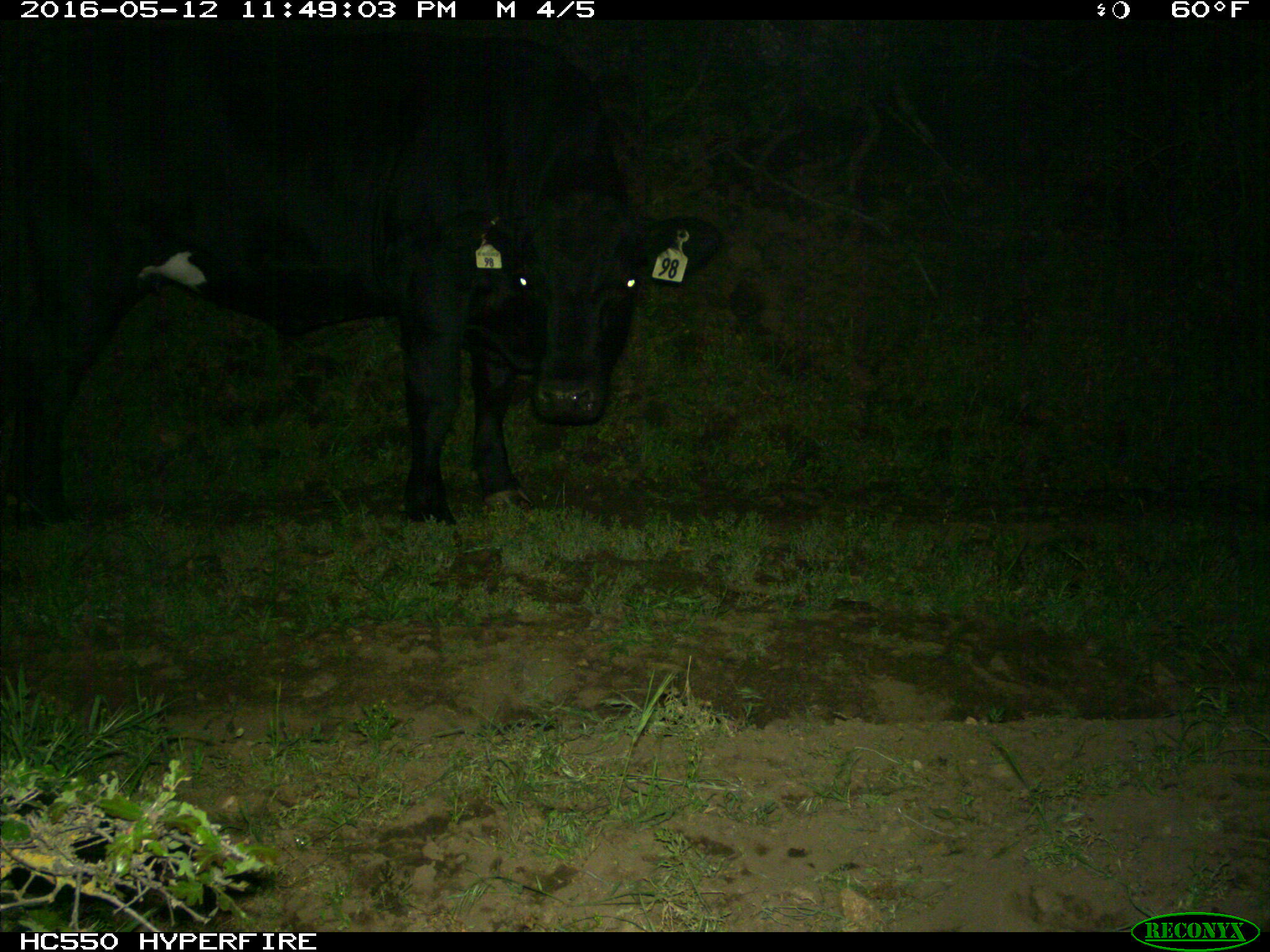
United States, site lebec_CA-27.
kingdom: Animalia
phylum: Chordata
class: Mammalia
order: Artiodactyla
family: Bovidae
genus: Bos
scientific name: Bos taurus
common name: domestic cow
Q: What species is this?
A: Bos taurus (domestic cow).